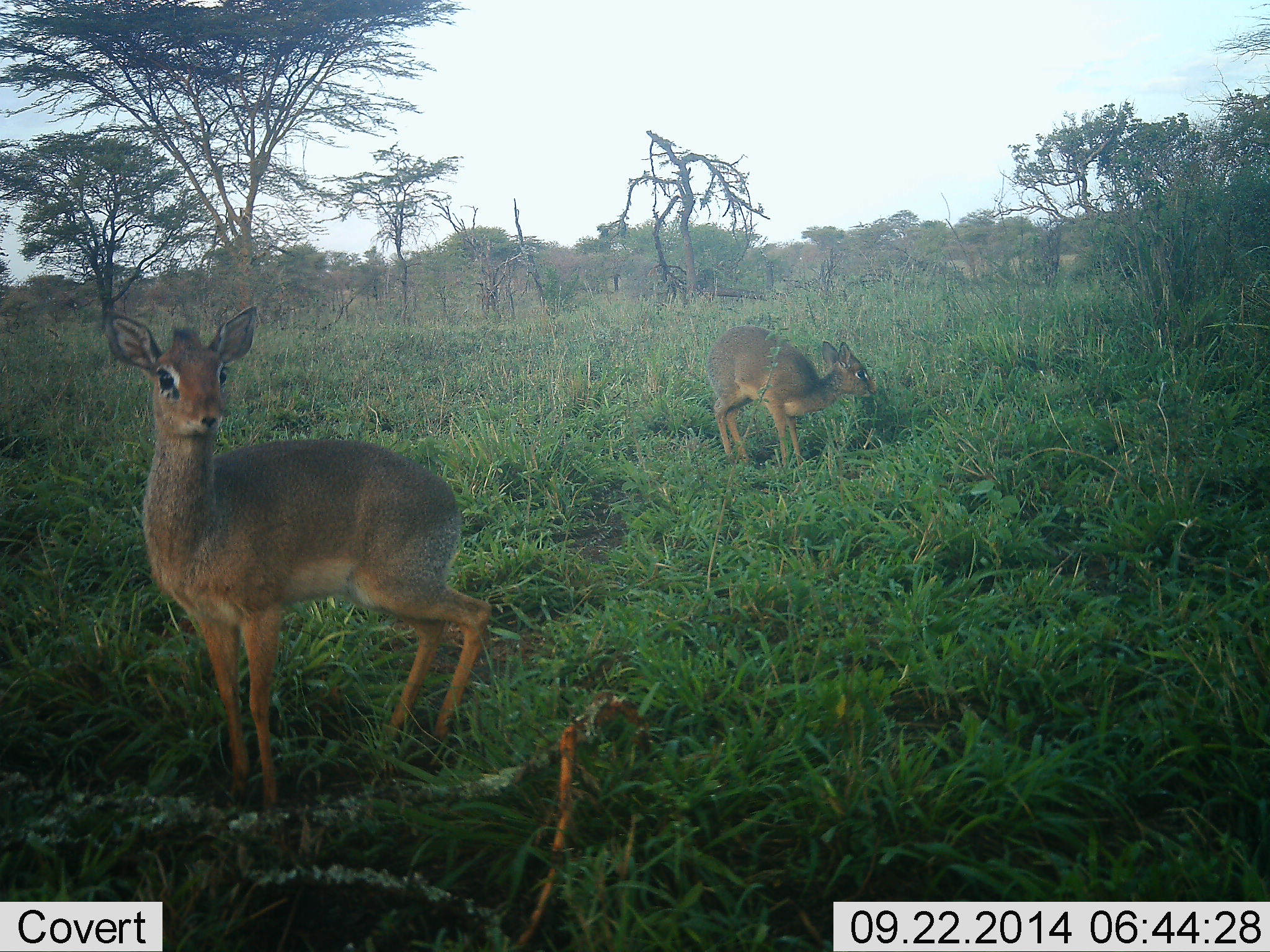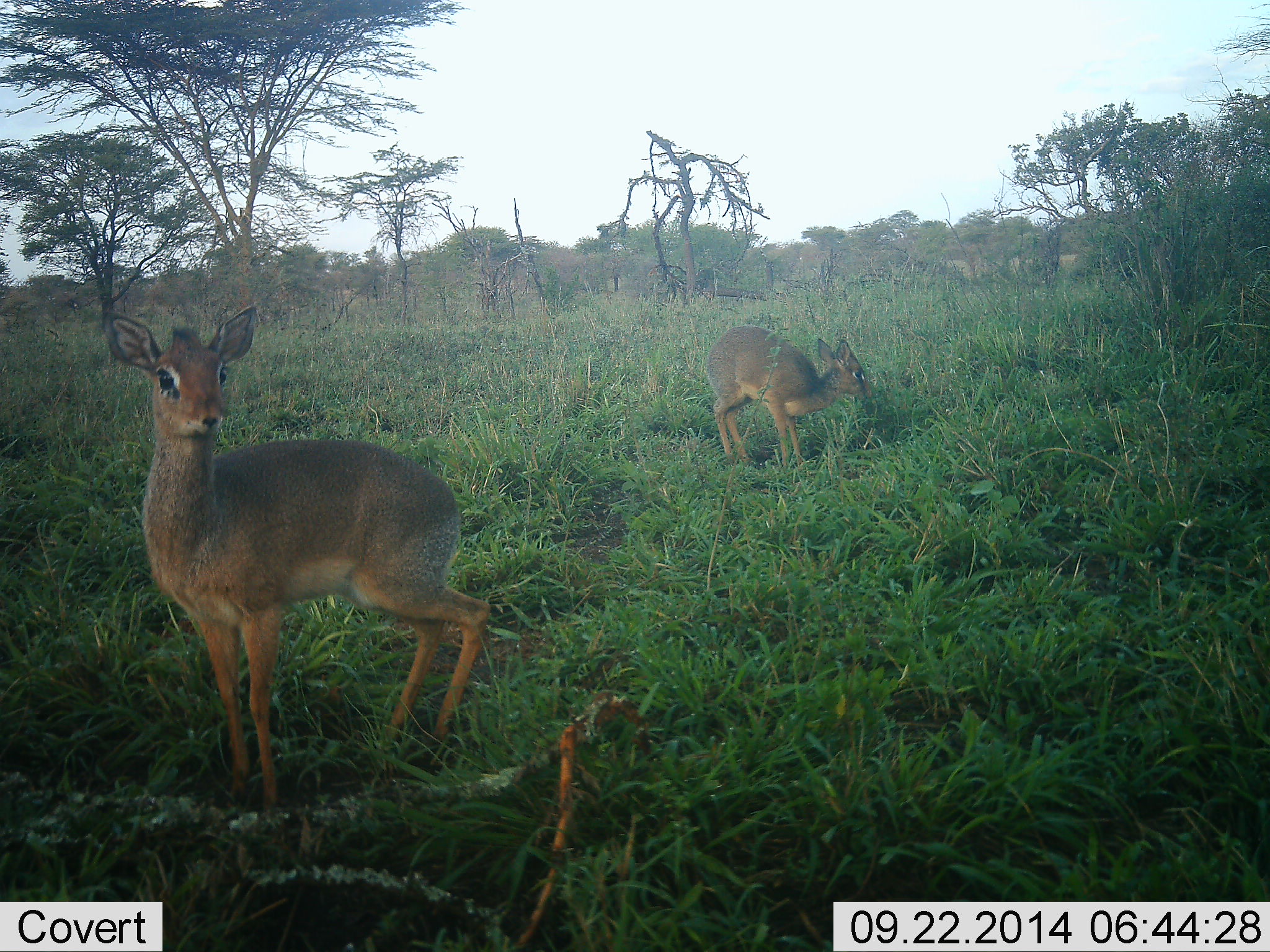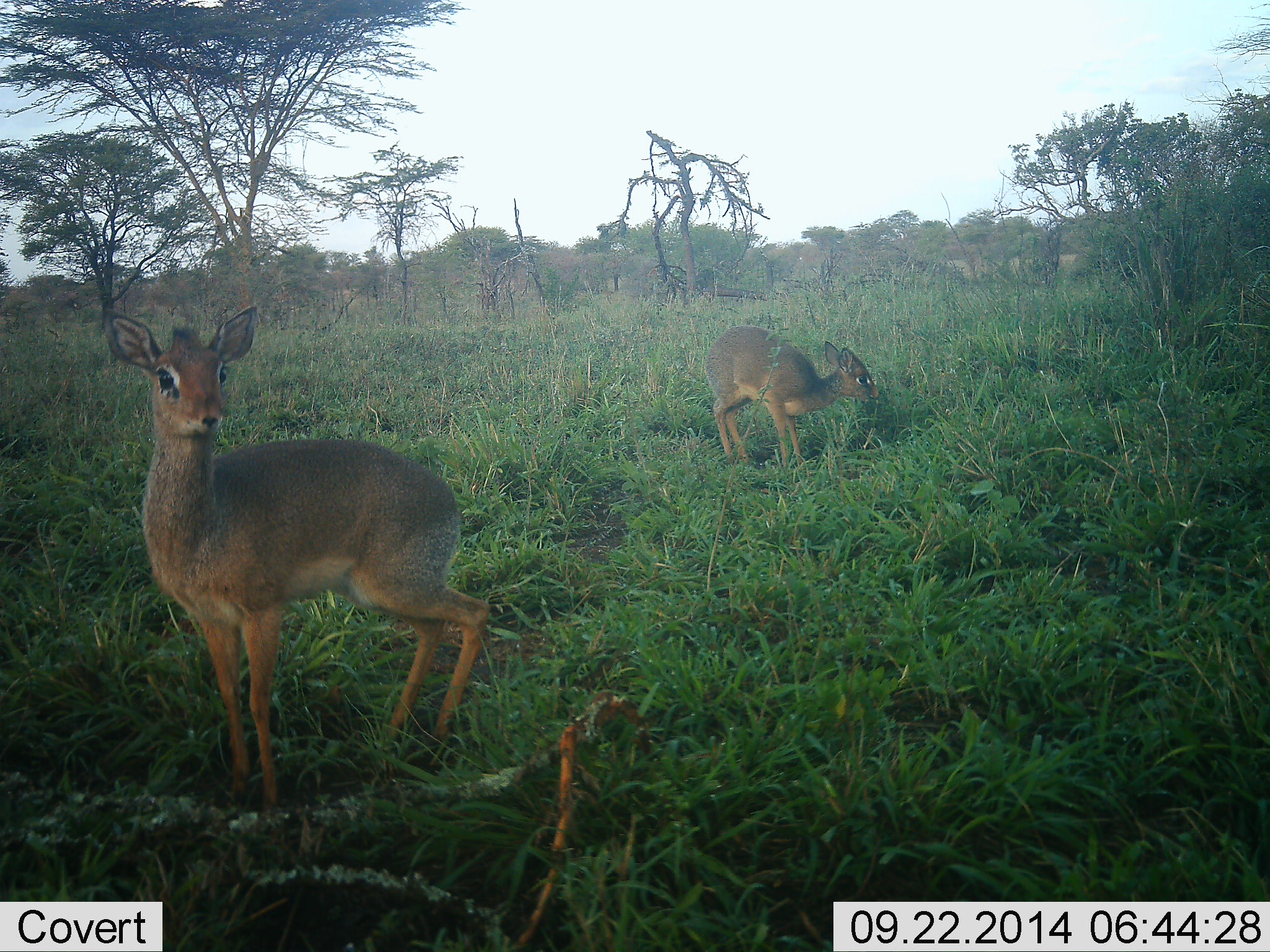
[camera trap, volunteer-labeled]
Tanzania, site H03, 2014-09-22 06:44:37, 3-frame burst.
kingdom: Animalia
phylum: Chordata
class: Mammalia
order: Artiodactyla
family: Bovidae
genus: Madoqua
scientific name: Madoqua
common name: dikdik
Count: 2.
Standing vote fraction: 90%.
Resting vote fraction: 0%.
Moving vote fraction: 0%.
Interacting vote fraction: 0%.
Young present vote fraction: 10%.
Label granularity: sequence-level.